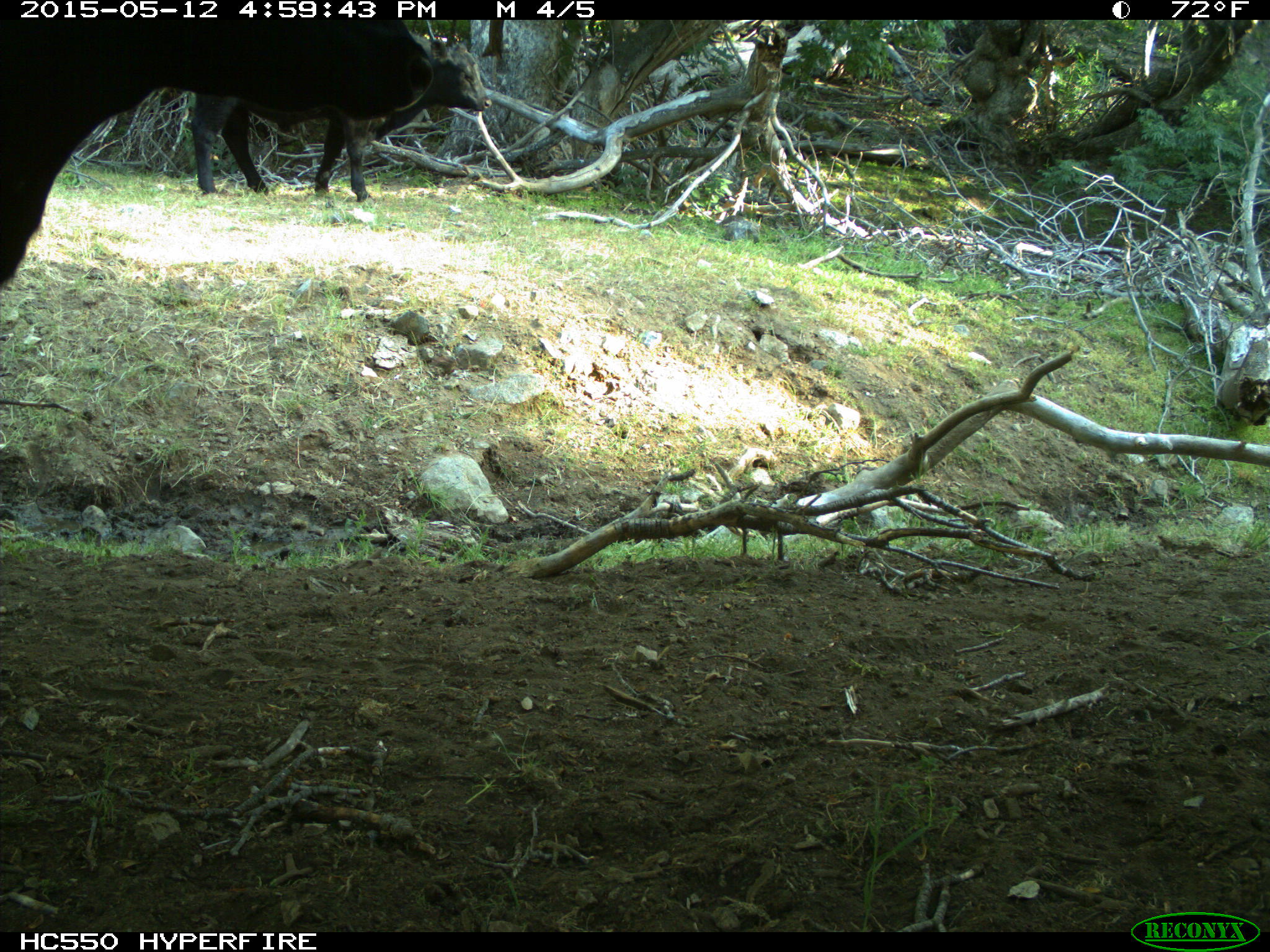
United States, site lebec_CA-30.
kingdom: Animalia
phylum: Chordata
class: Mammalia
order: Artiodactyla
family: Bovidae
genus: Bos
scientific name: Bos taurus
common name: domestic cow